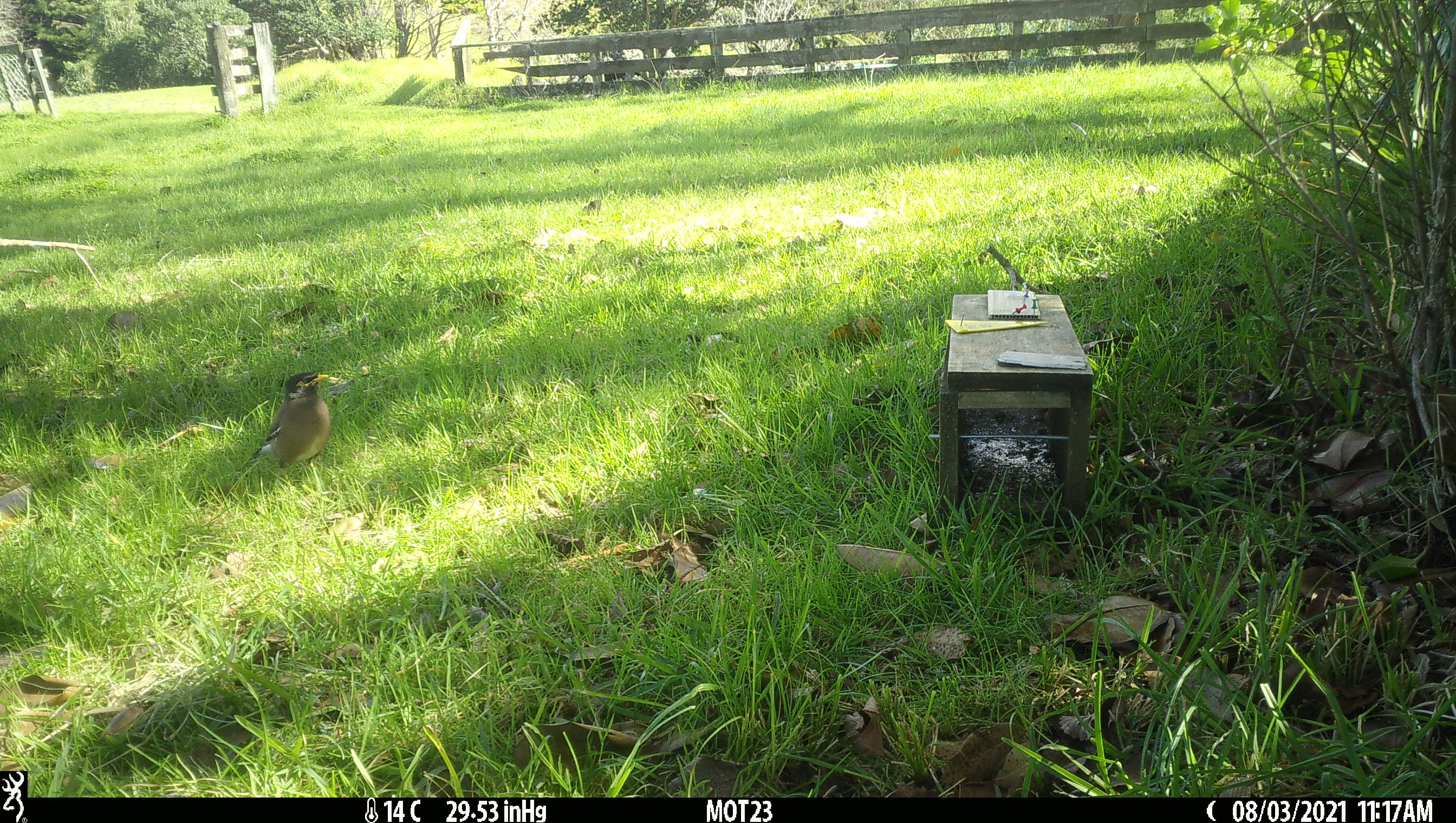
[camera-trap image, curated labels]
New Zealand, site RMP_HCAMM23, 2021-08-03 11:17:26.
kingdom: Animalia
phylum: Chordata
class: Aves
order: Passeriformes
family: Sturnidae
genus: Acridotheres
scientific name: Acridotheres tristis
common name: common myna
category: myna